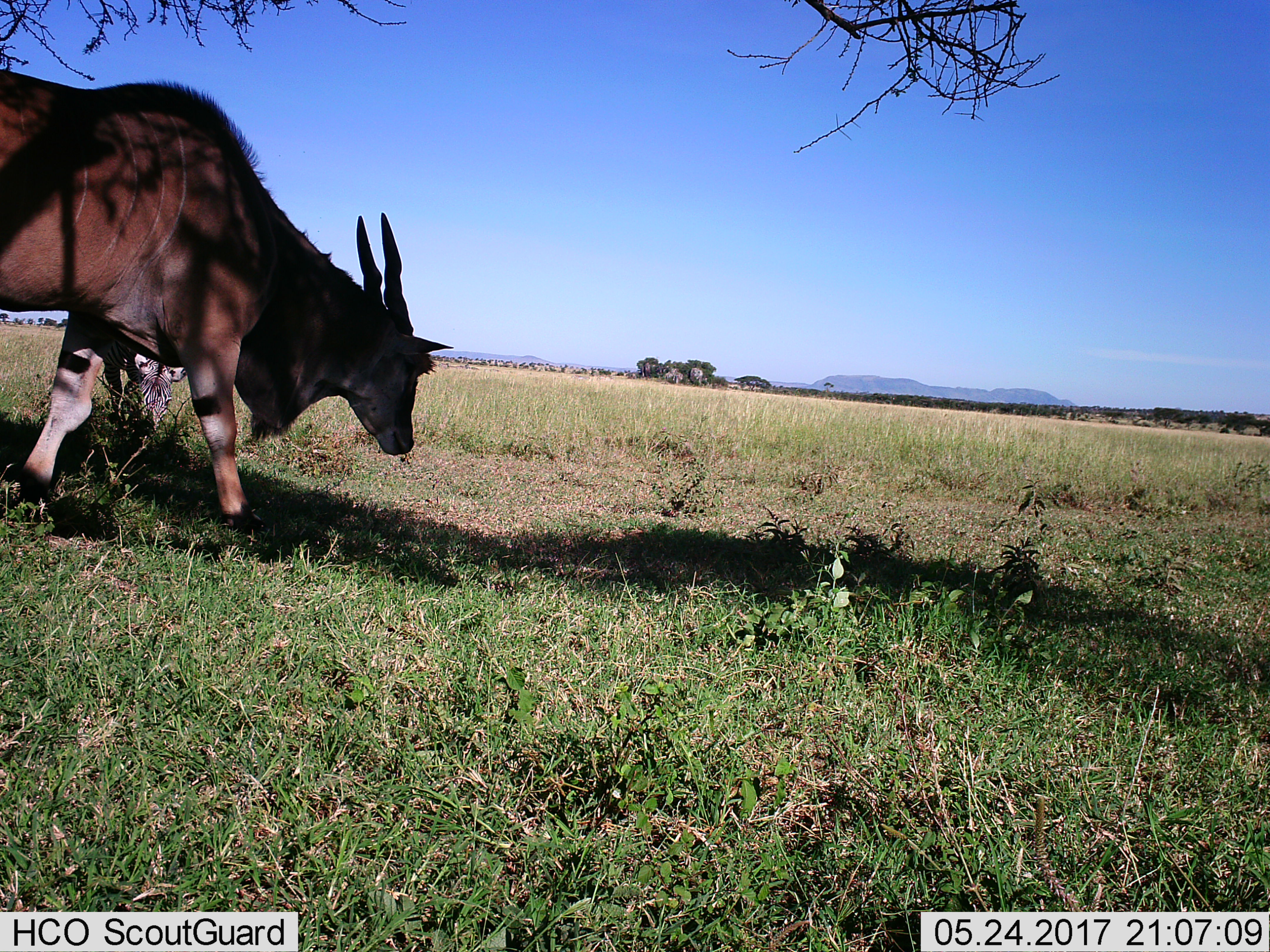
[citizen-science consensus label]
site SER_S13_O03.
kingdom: Animalia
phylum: Chordata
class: Mammalia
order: Artiodactyla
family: Bovidae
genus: Tragelaphus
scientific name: Tragelaphus oryx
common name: eland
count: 1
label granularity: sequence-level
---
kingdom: Animalia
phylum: Chordata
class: Mammalia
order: Perissodactyla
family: Equidae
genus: Equus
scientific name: Equus quagga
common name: plains zebra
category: zebraplains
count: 1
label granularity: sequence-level